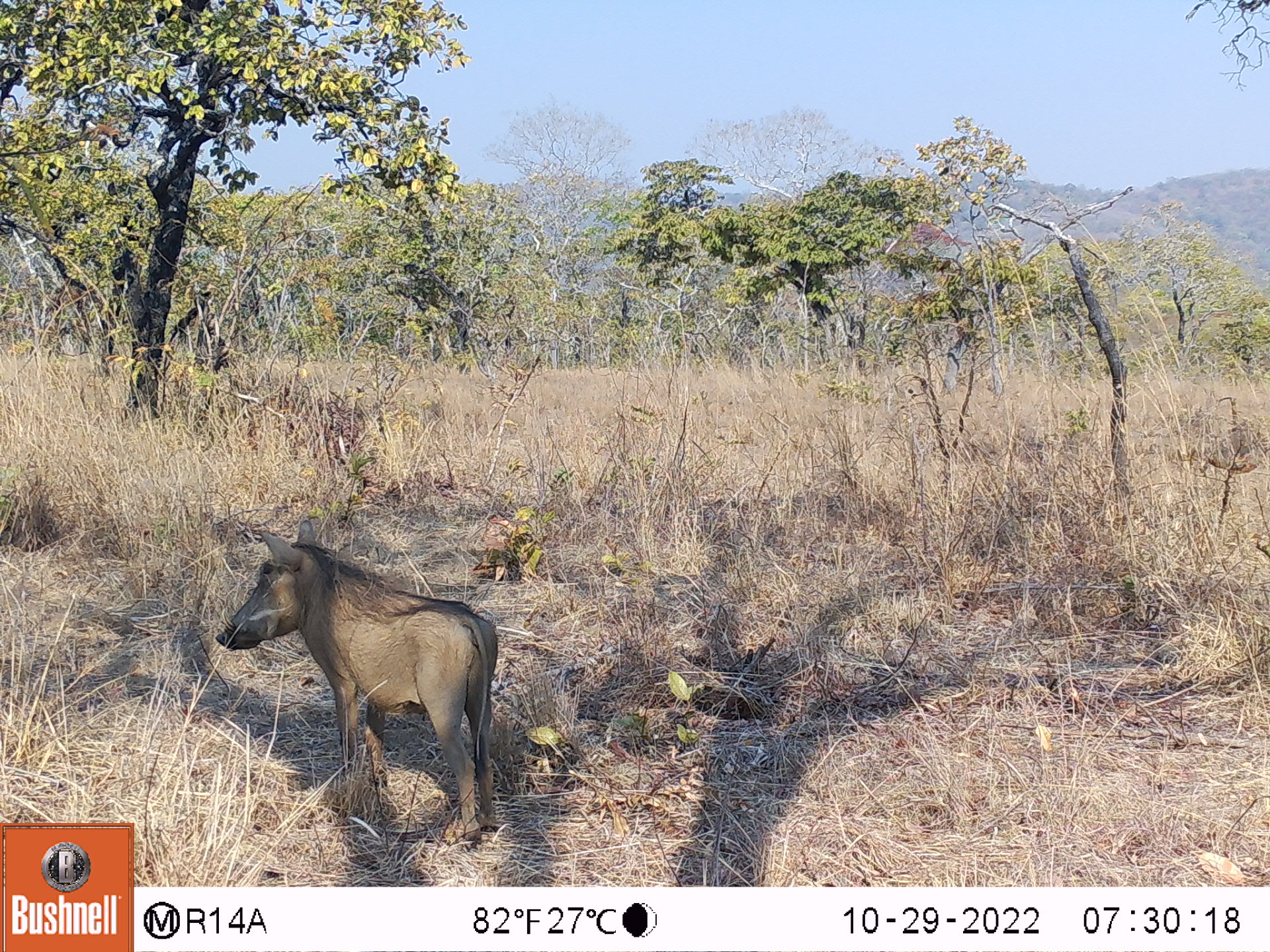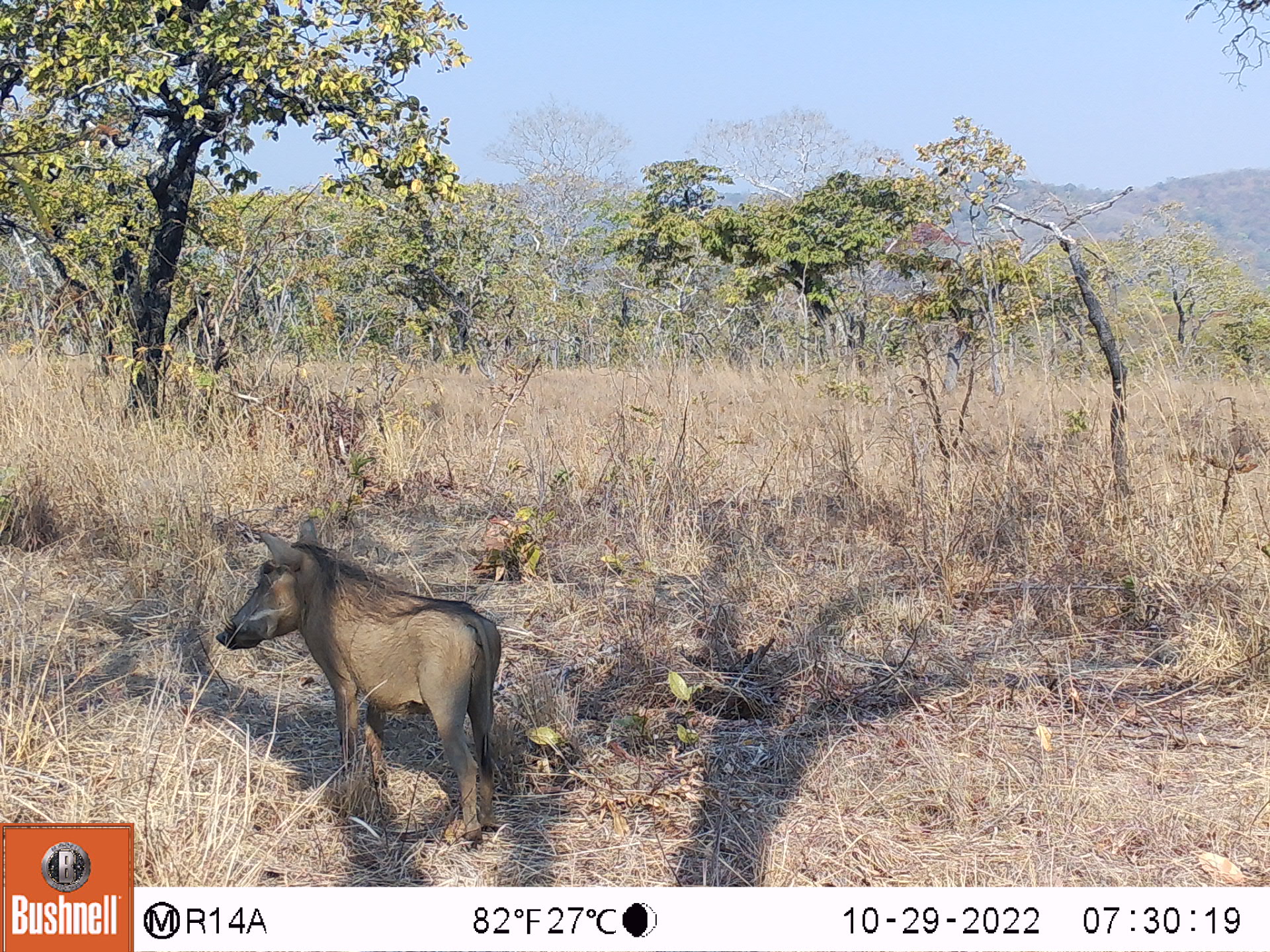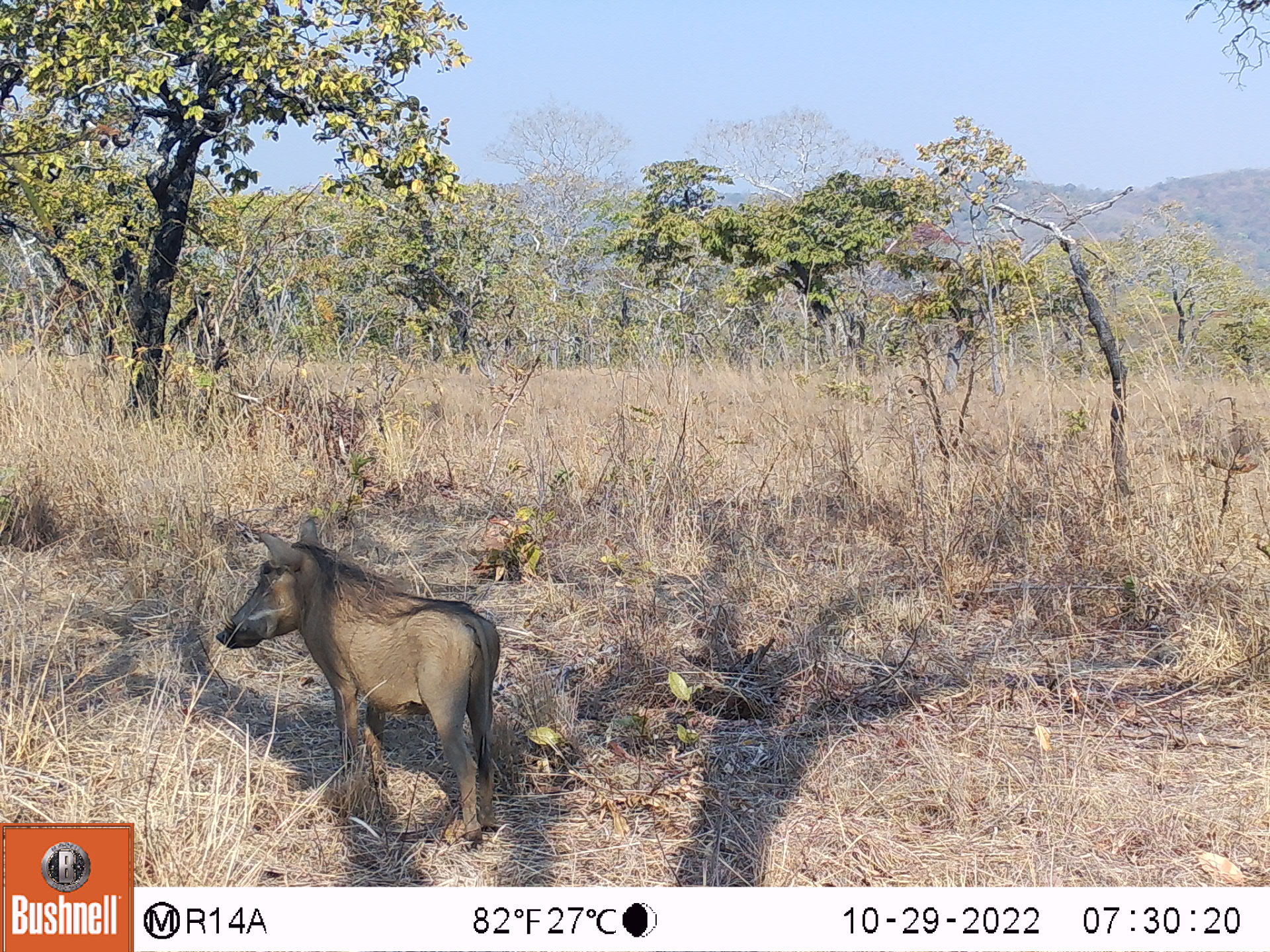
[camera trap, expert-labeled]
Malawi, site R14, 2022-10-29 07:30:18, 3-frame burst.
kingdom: Animalia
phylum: Chordata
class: Mammalia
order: Artiodactyla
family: Suidae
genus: Phacochoerus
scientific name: Phacochoerus africanus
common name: common warthog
Common warthog (Phacochoerus africanus), count 1.